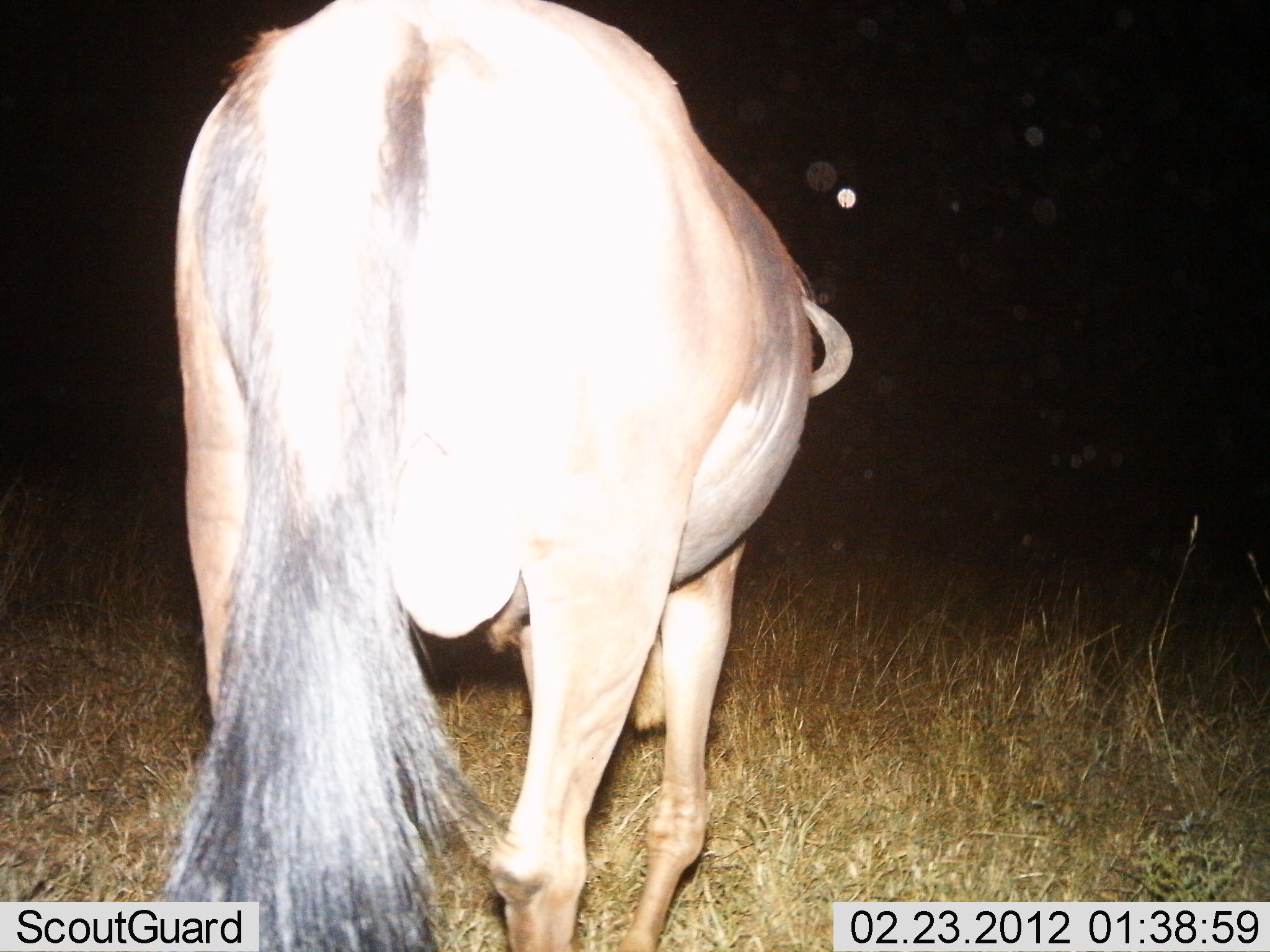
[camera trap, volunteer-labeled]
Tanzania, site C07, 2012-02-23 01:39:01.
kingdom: Animalia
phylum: Chordata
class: Mammalia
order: Artiodactyla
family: Bovidae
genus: Connochaetes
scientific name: Connochaetes taurinus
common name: blue wildebeest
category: wildebeest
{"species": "wildebeest (blue wildebeest) (Connochaetes taurinus)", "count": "1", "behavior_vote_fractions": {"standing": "63%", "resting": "0%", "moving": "21%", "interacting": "0%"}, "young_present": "0%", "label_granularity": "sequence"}